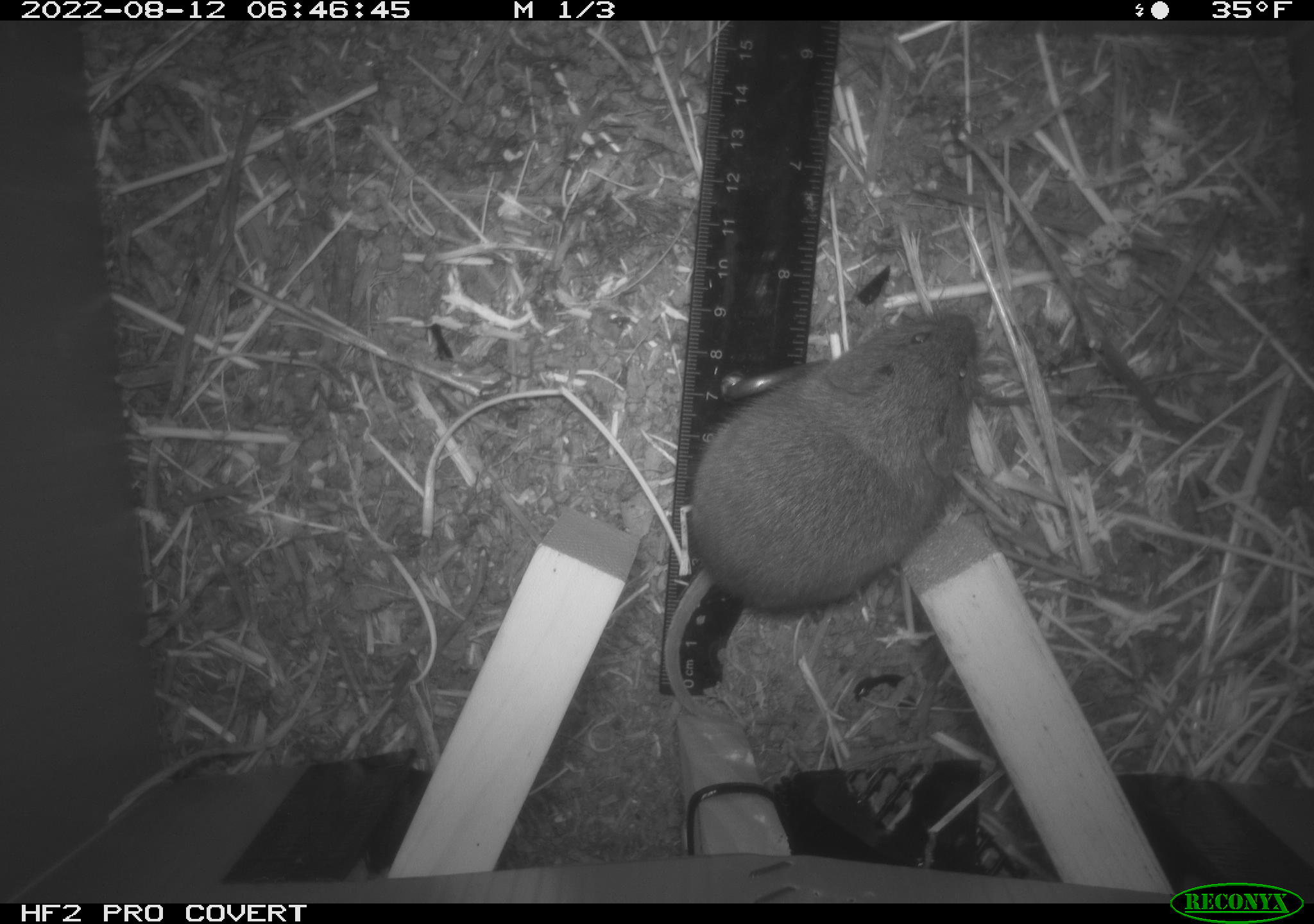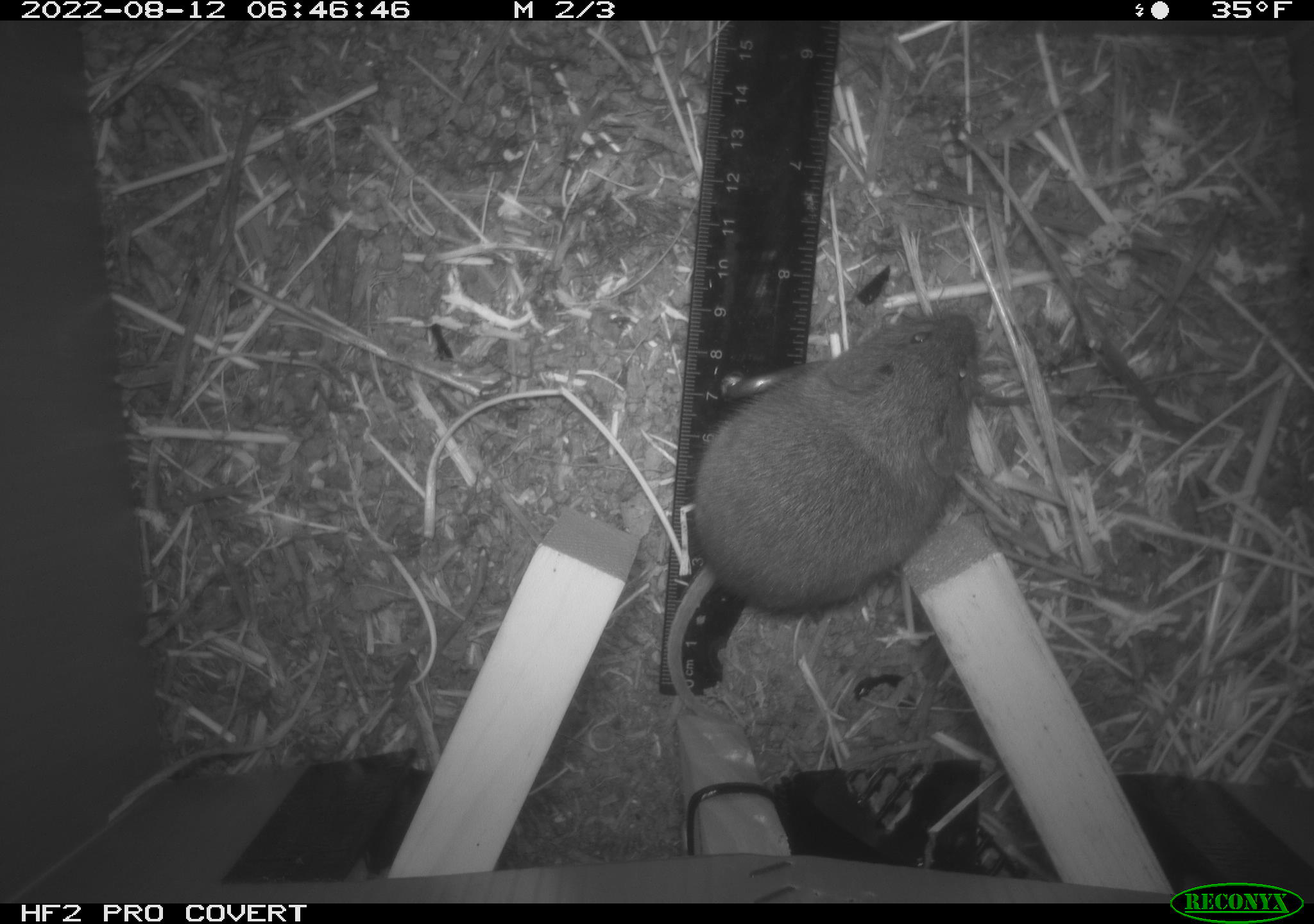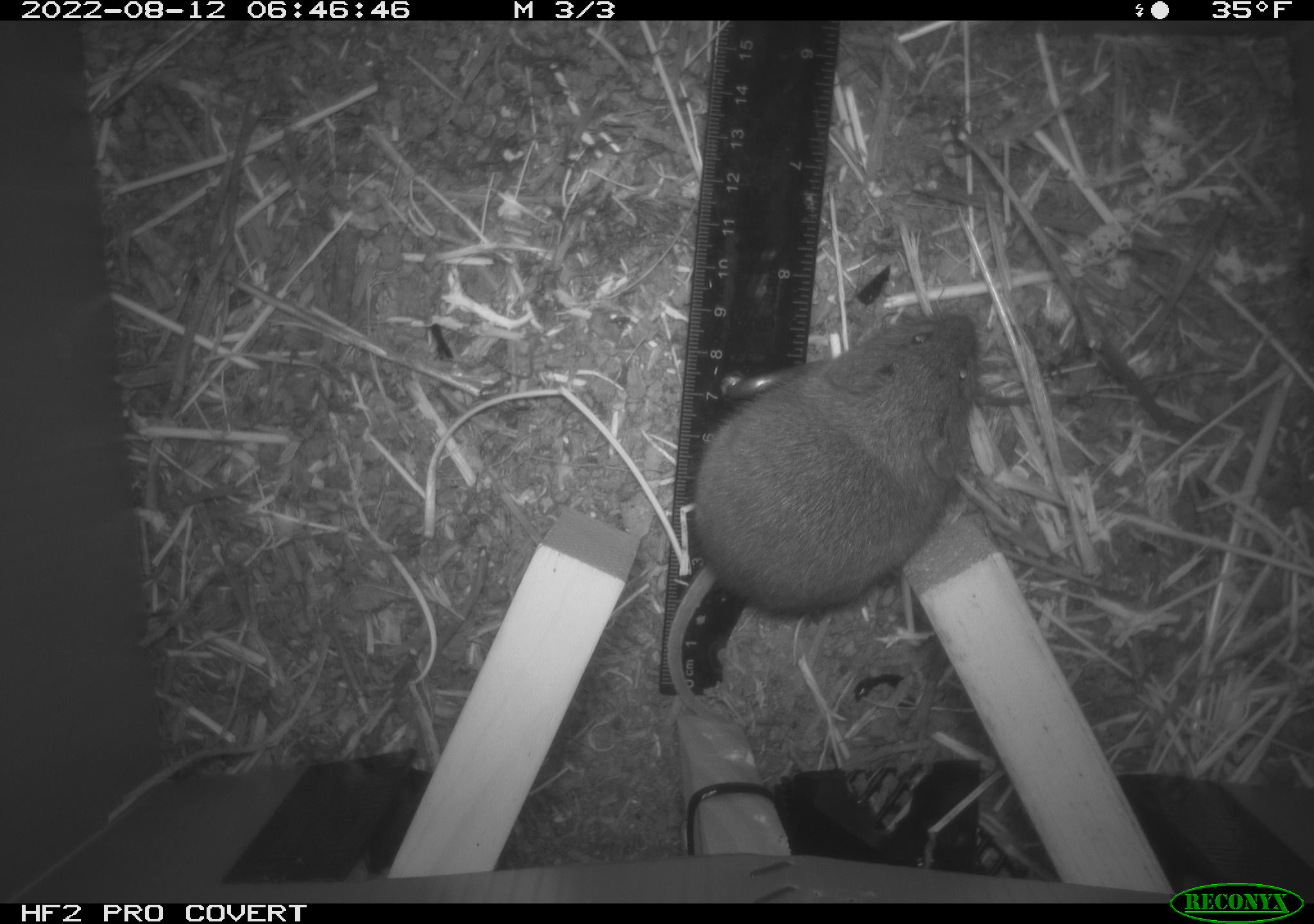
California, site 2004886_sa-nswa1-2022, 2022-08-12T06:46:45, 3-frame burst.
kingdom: Animalia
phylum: Chordata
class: Mammalia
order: Rodentia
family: Cricetidae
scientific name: Cricetidae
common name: hamsters, voles, lemmings, and allies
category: cricetidae family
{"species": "cricetidae family (hamsters, voles, lemmings, and allies) (Cricetidae)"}